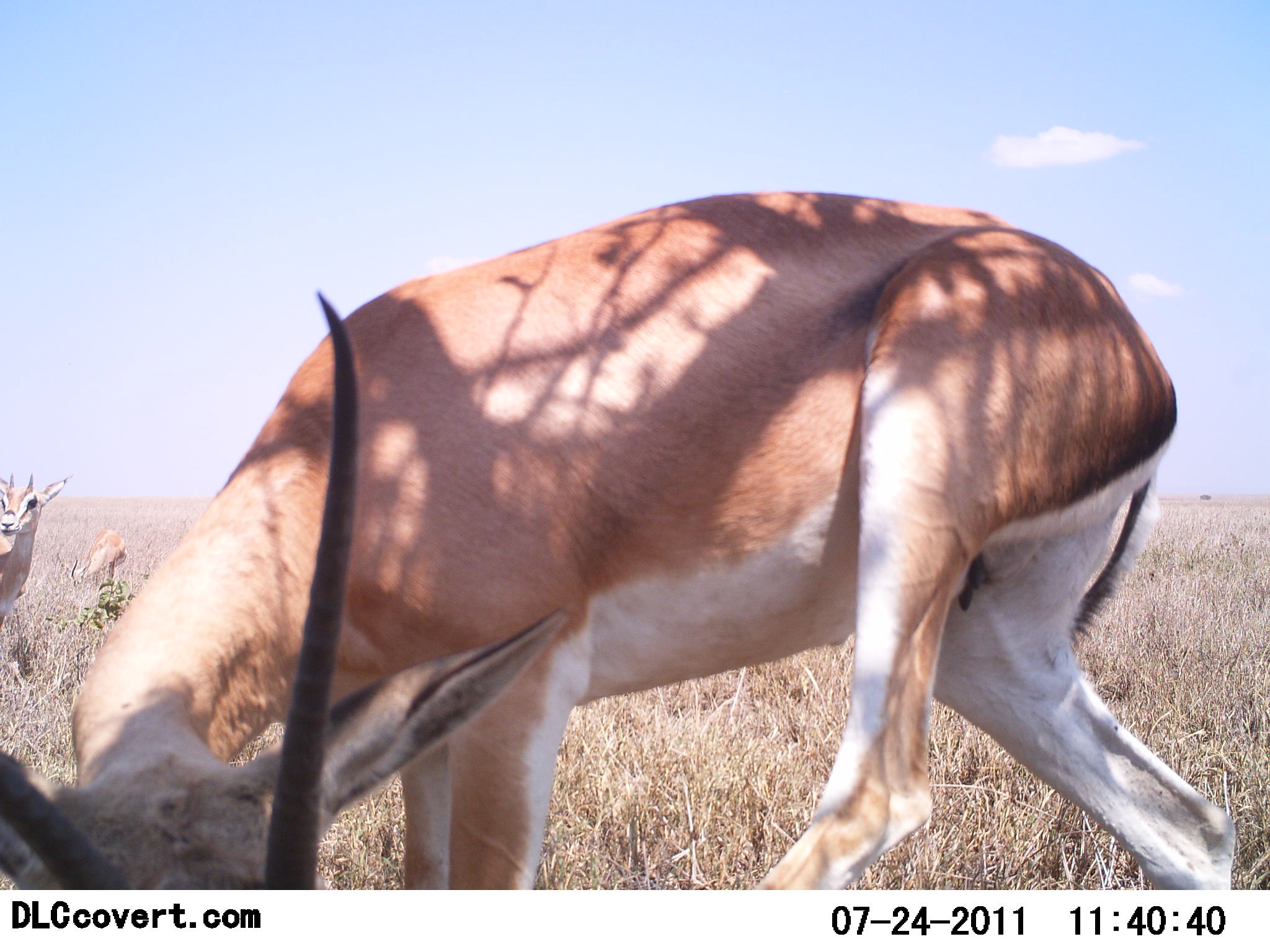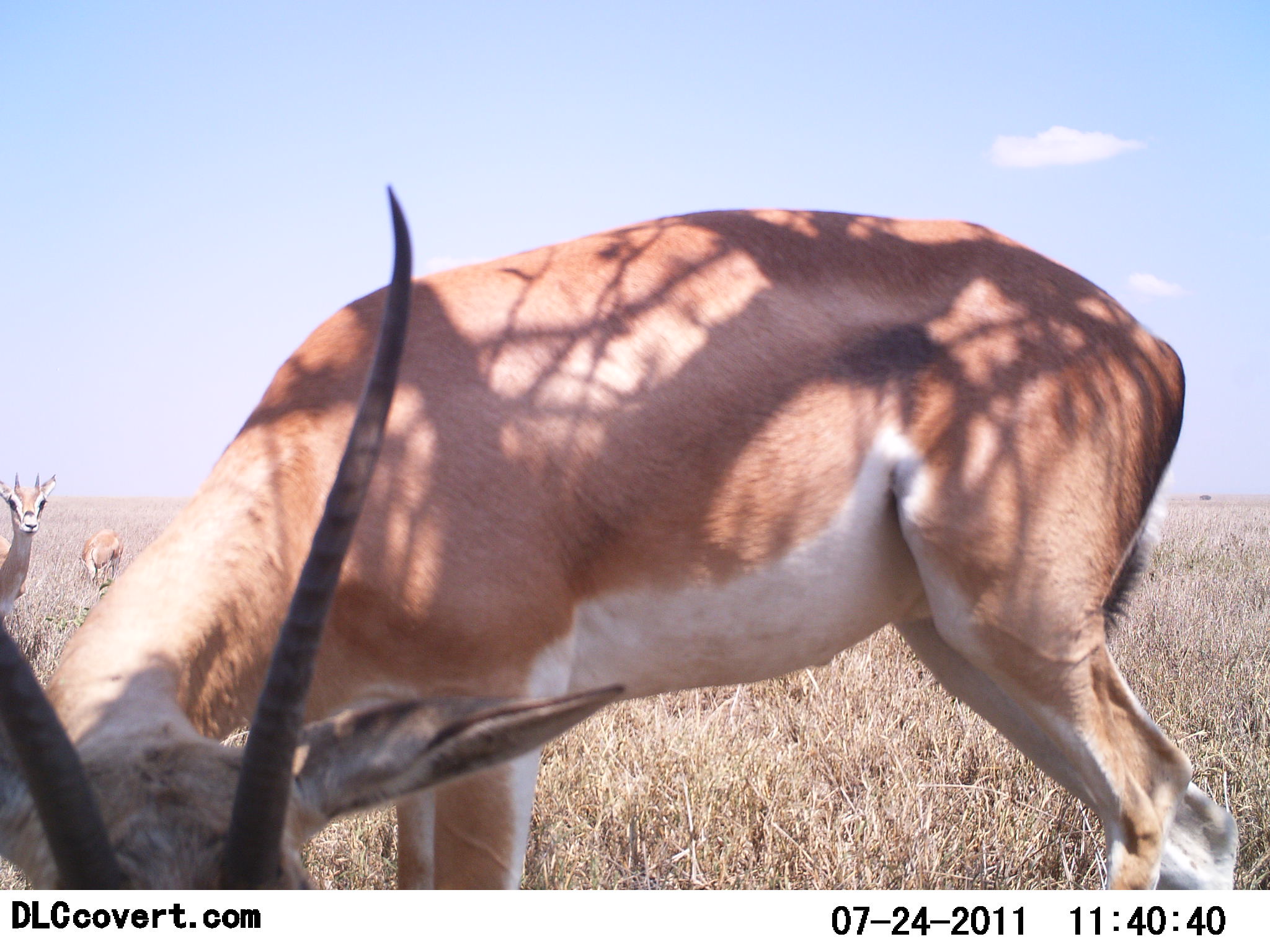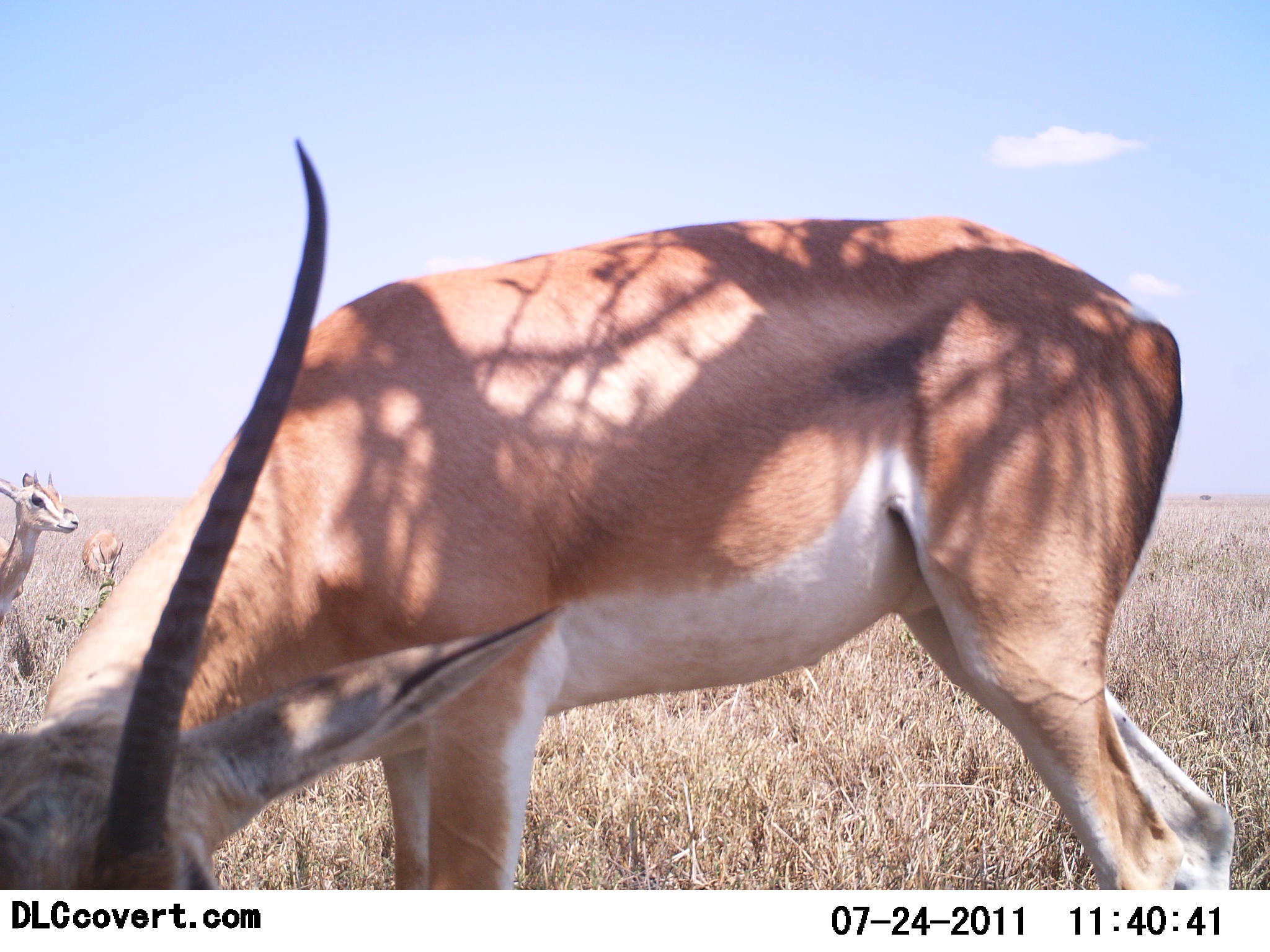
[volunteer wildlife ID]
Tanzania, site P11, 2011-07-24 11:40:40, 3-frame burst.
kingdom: Animalia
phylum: Chordata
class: Mammalia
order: Artiodactyla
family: Bovidae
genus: Nanger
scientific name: Nanger granti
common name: grant's gazelle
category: gazellegrants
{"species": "gazellegrants (grant's gazelle) (Nanger granti)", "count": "3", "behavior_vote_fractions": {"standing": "79%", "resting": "0%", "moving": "21%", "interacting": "0%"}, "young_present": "0%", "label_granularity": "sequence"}